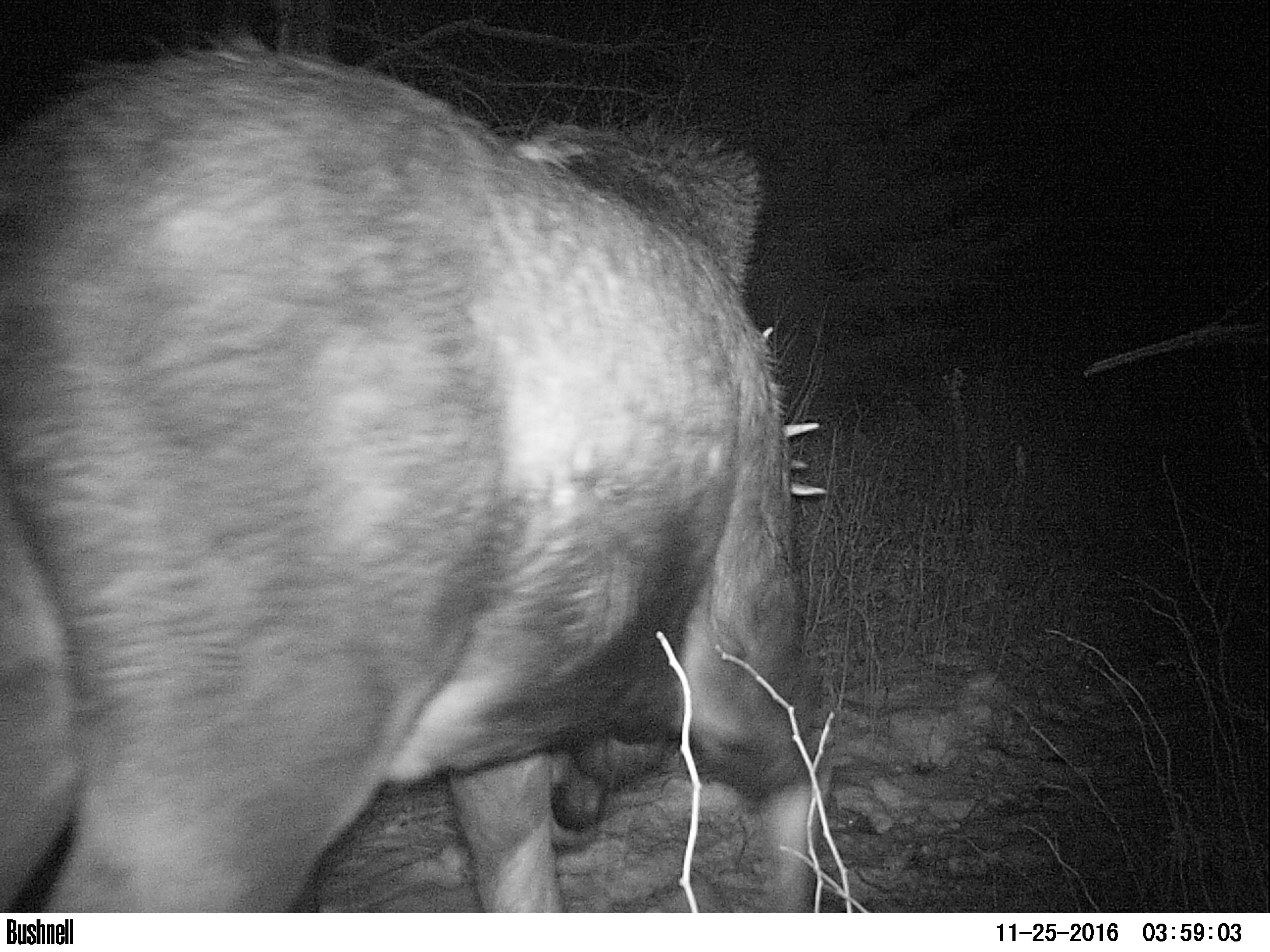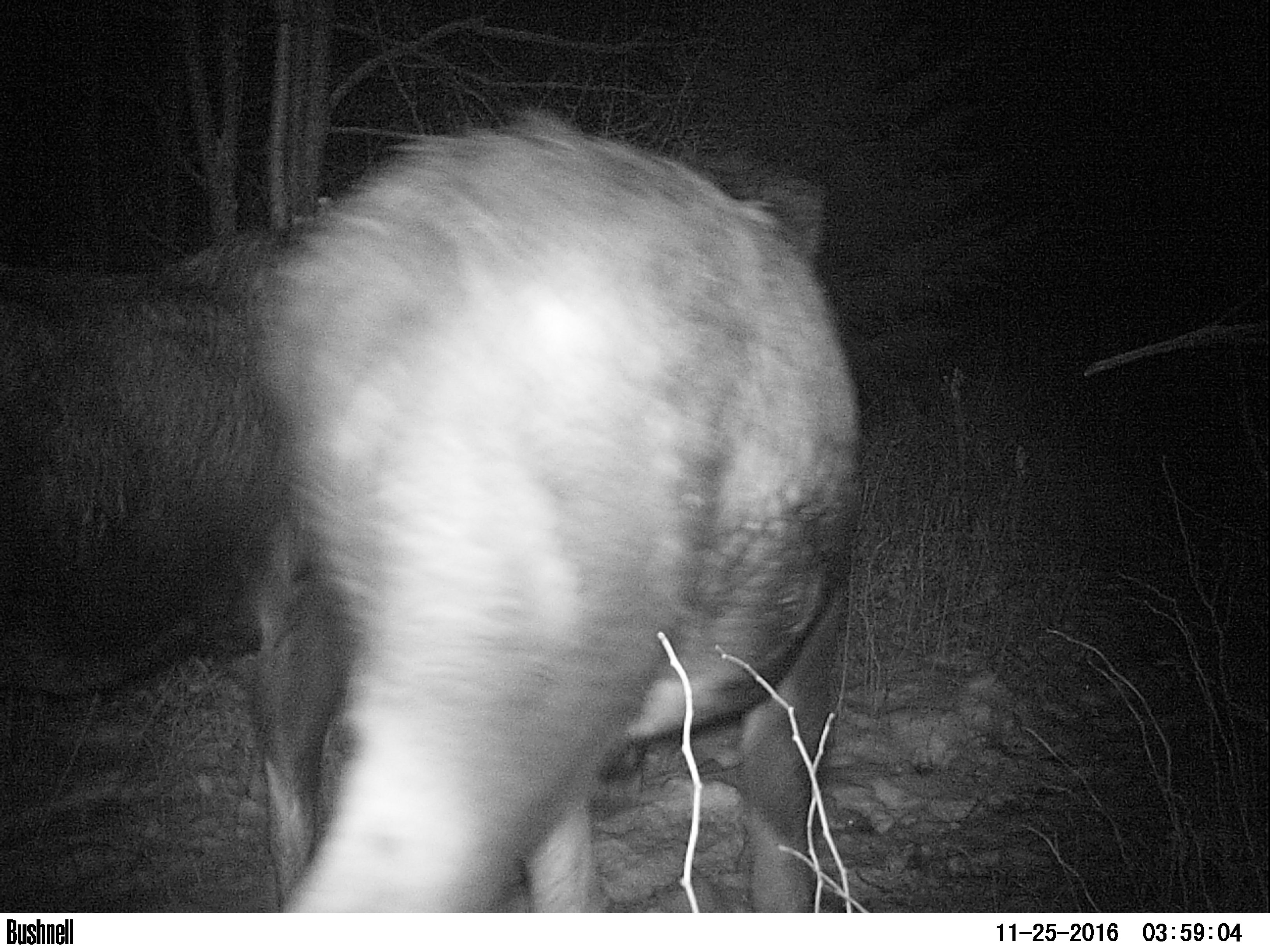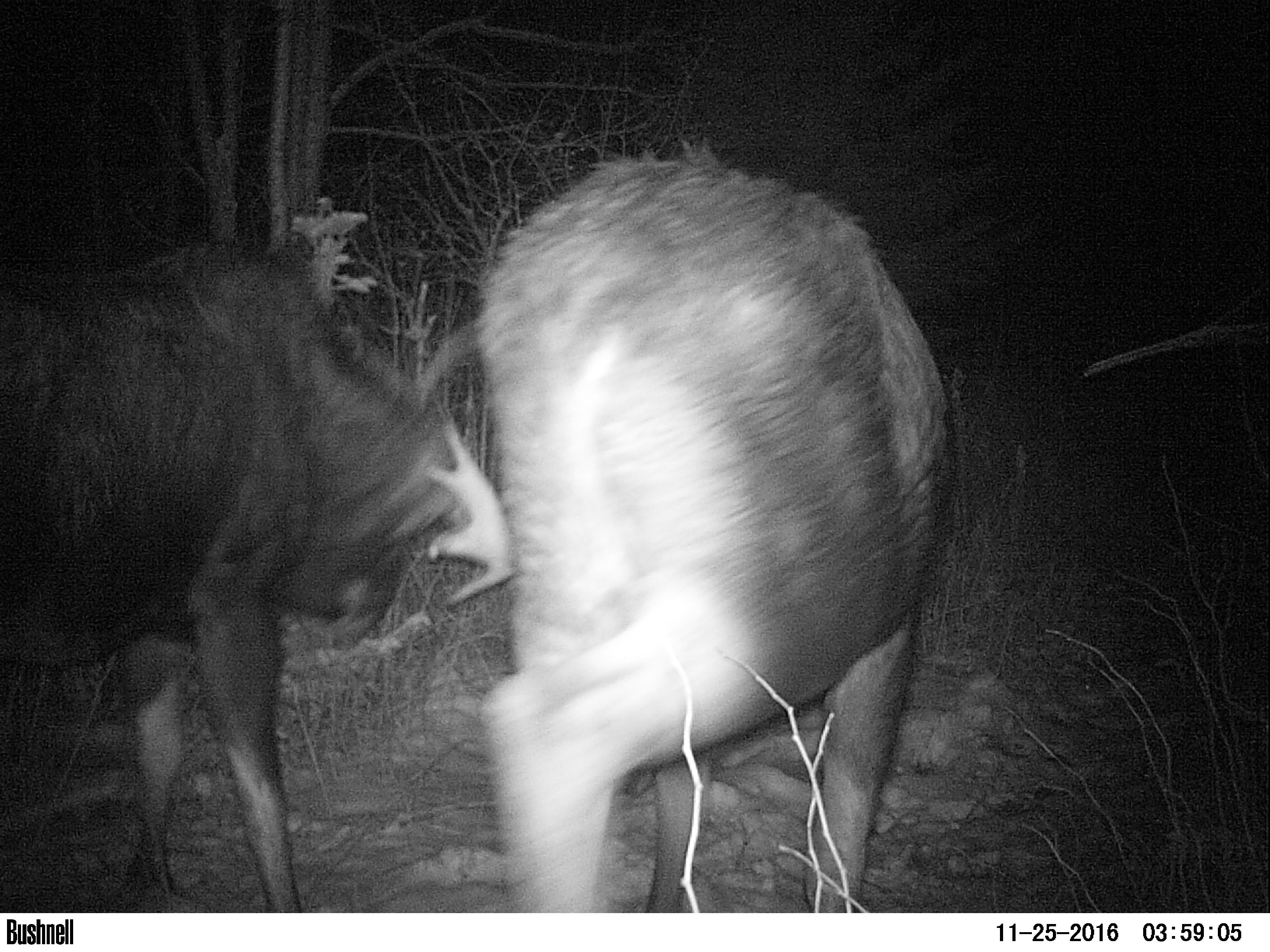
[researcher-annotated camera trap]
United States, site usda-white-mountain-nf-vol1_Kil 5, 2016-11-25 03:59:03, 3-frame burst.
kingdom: Animalia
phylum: Chordata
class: Mammalia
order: Artiodactyla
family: Cervidae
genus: Alces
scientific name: Alces alces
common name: moose